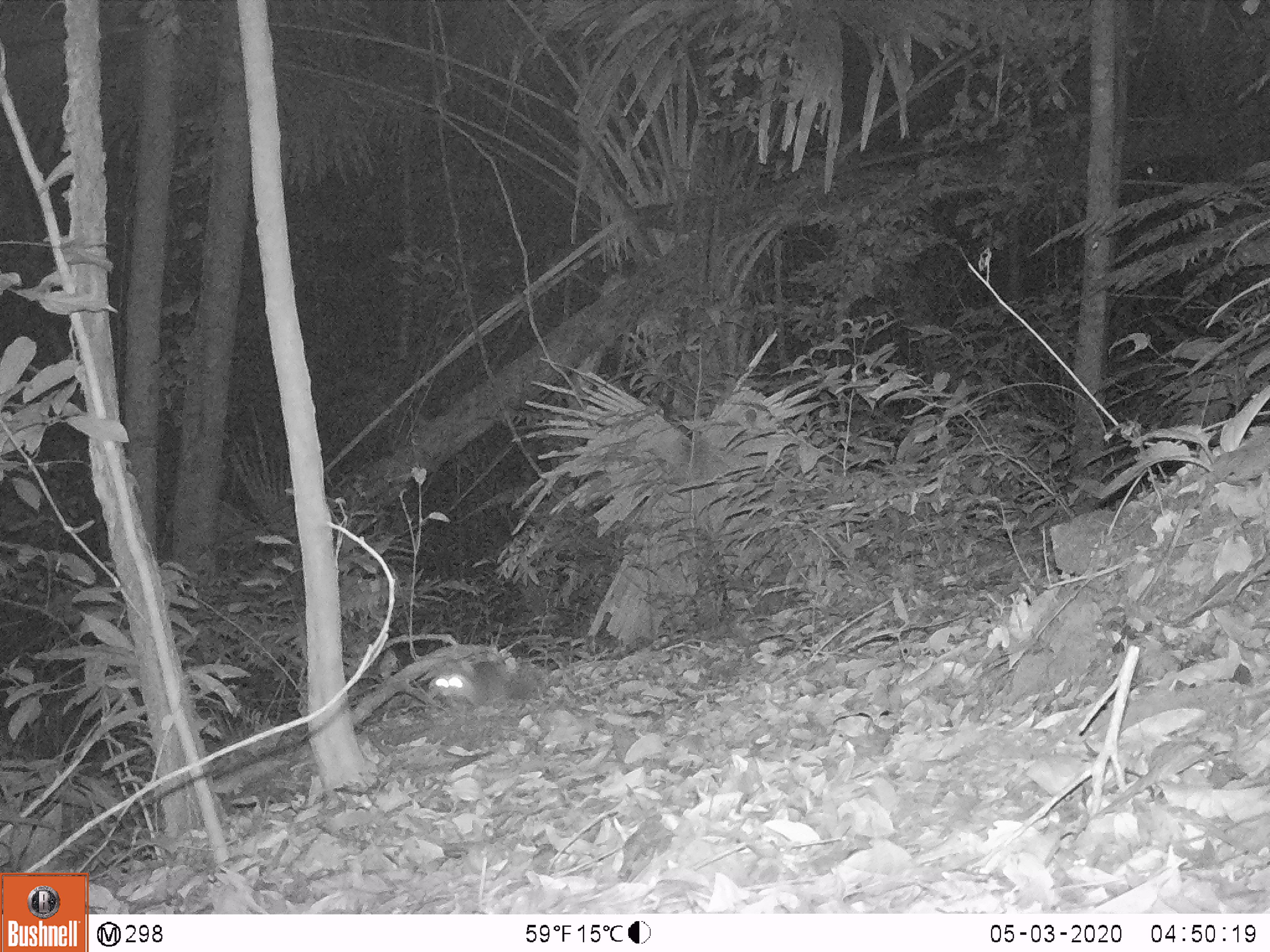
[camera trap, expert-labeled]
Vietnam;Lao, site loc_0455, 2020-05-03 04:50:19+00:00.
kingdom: Animalia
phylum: Chordata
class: Mammalia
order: Carnivora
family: Mustelidae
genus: Melogale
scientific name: Melogale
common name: ferret badger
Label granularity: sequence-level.